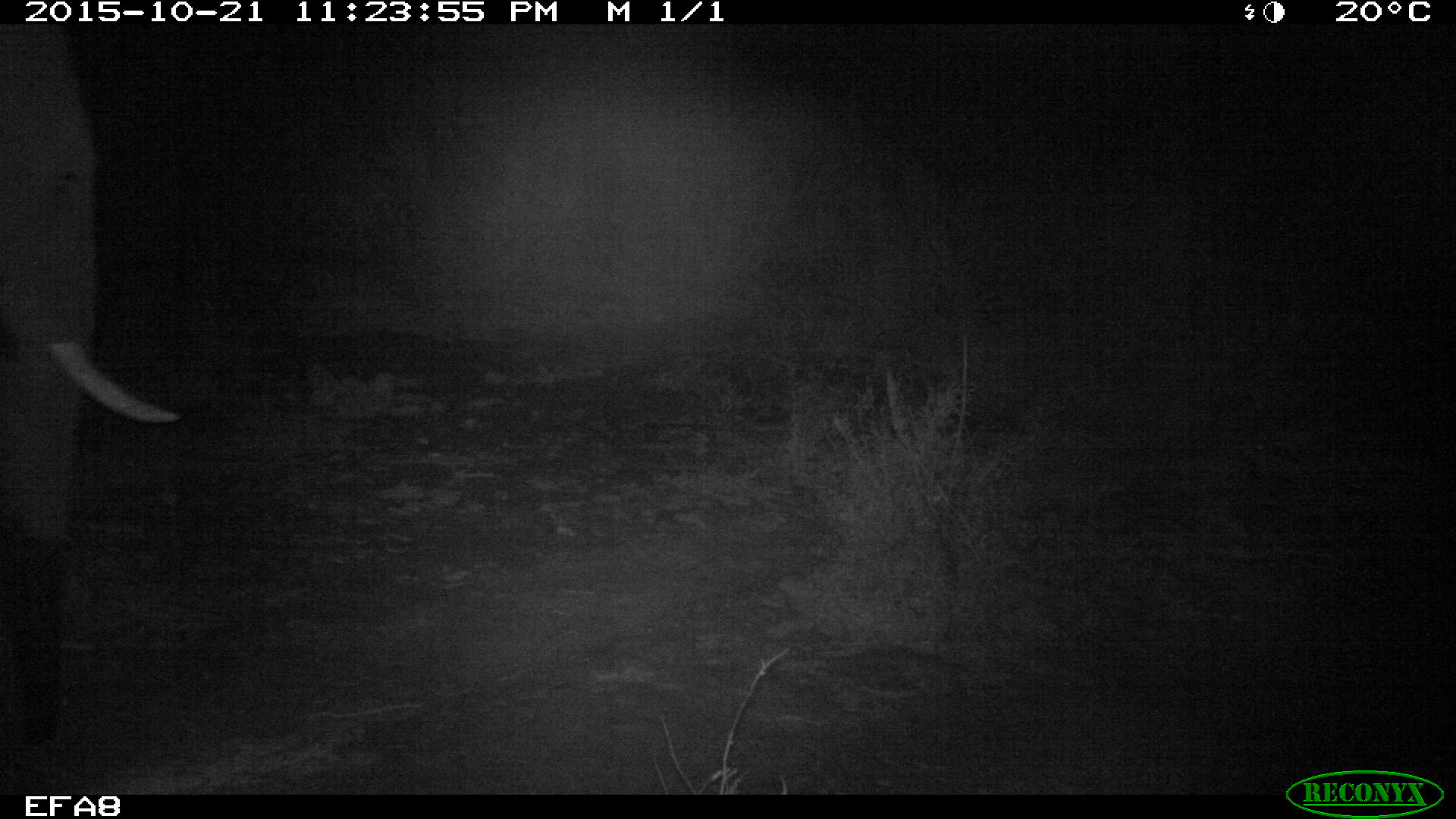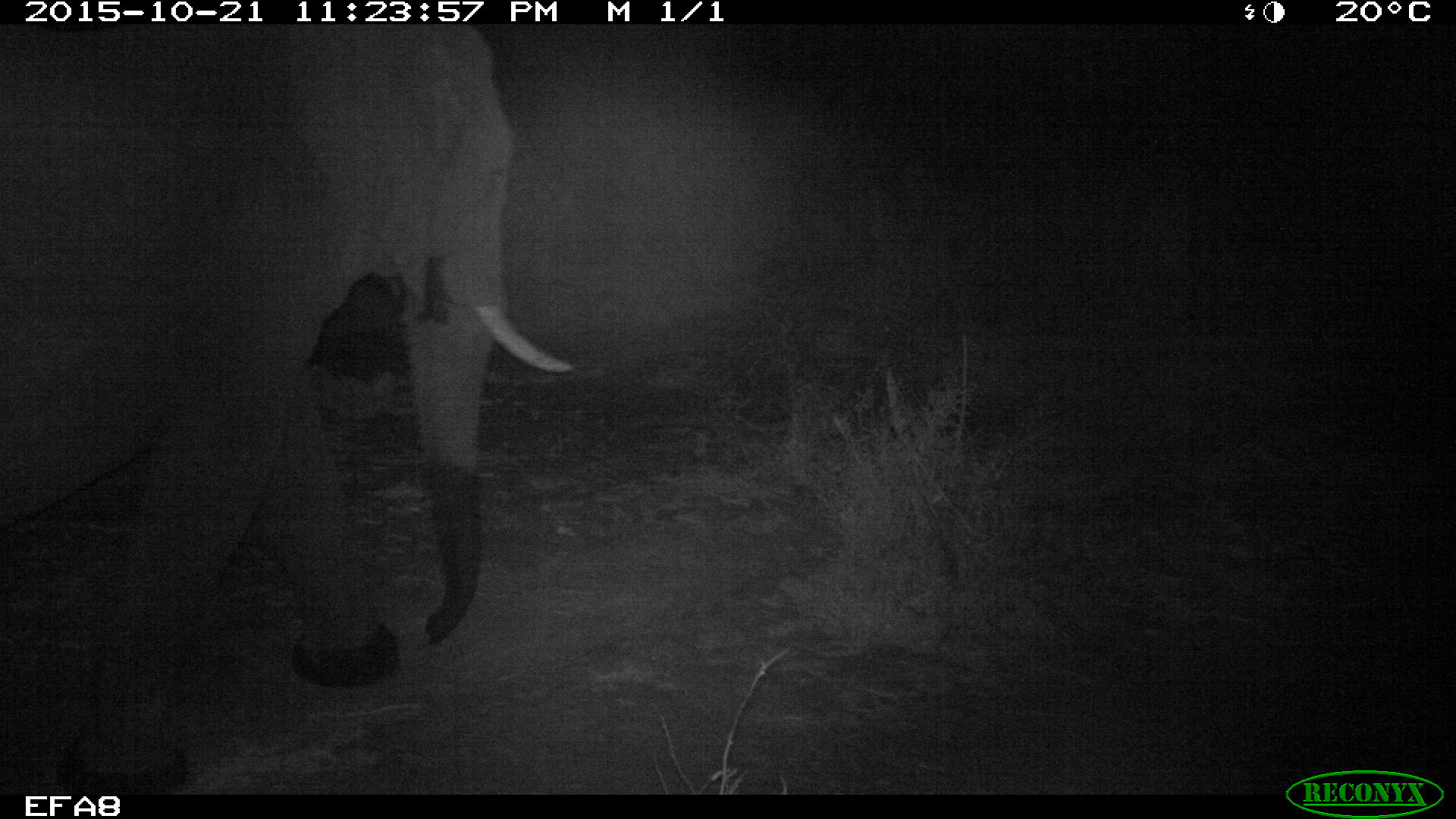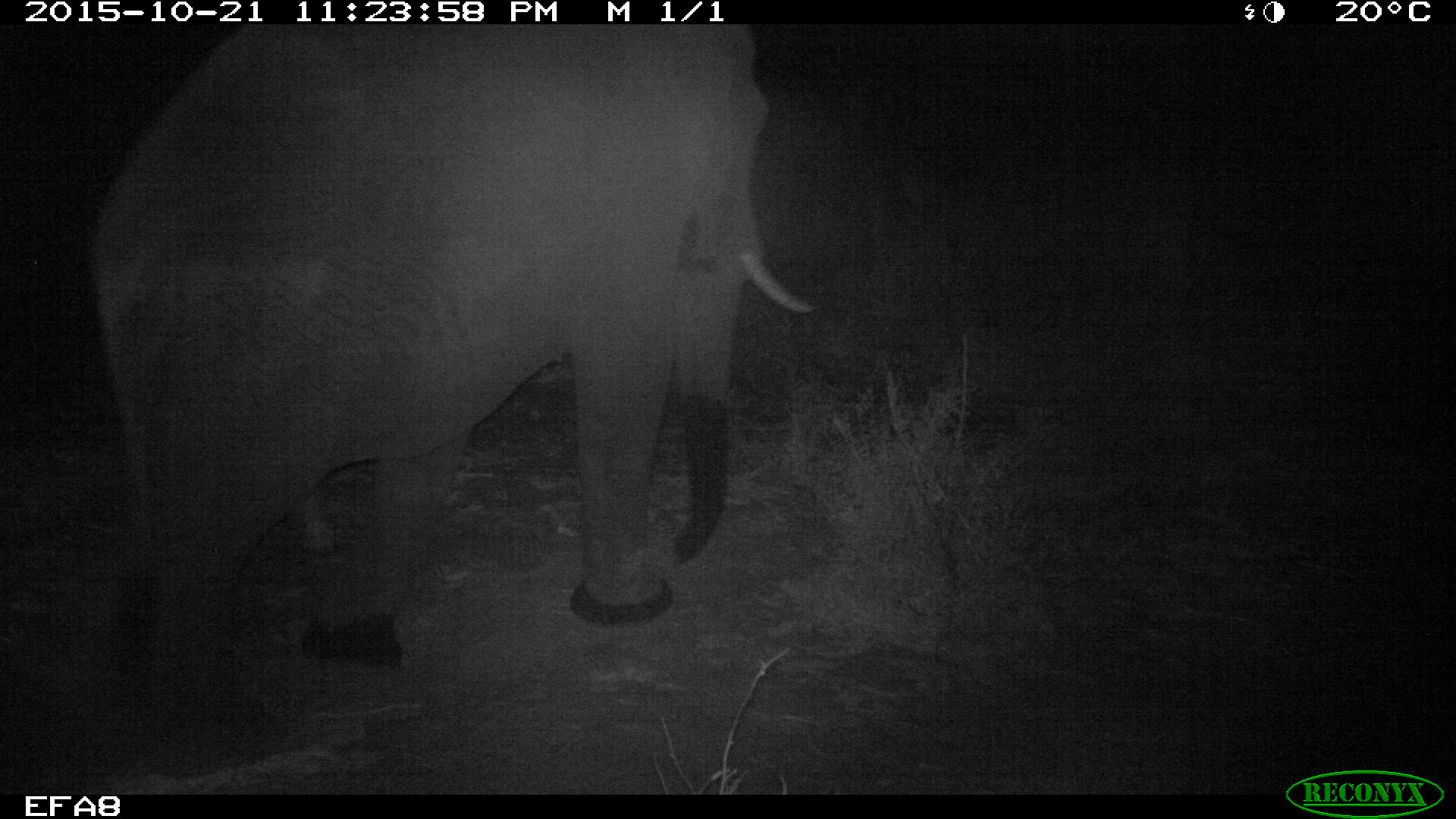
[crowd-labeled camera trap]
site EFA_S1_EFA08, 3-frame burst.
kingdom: Animalia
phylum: Chordata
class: Mammalia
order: Proboscidea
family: Elephantidae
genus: Loxodonta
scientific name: Loxodonta africana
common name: african bush elephant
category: elephant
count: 1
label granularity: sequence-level